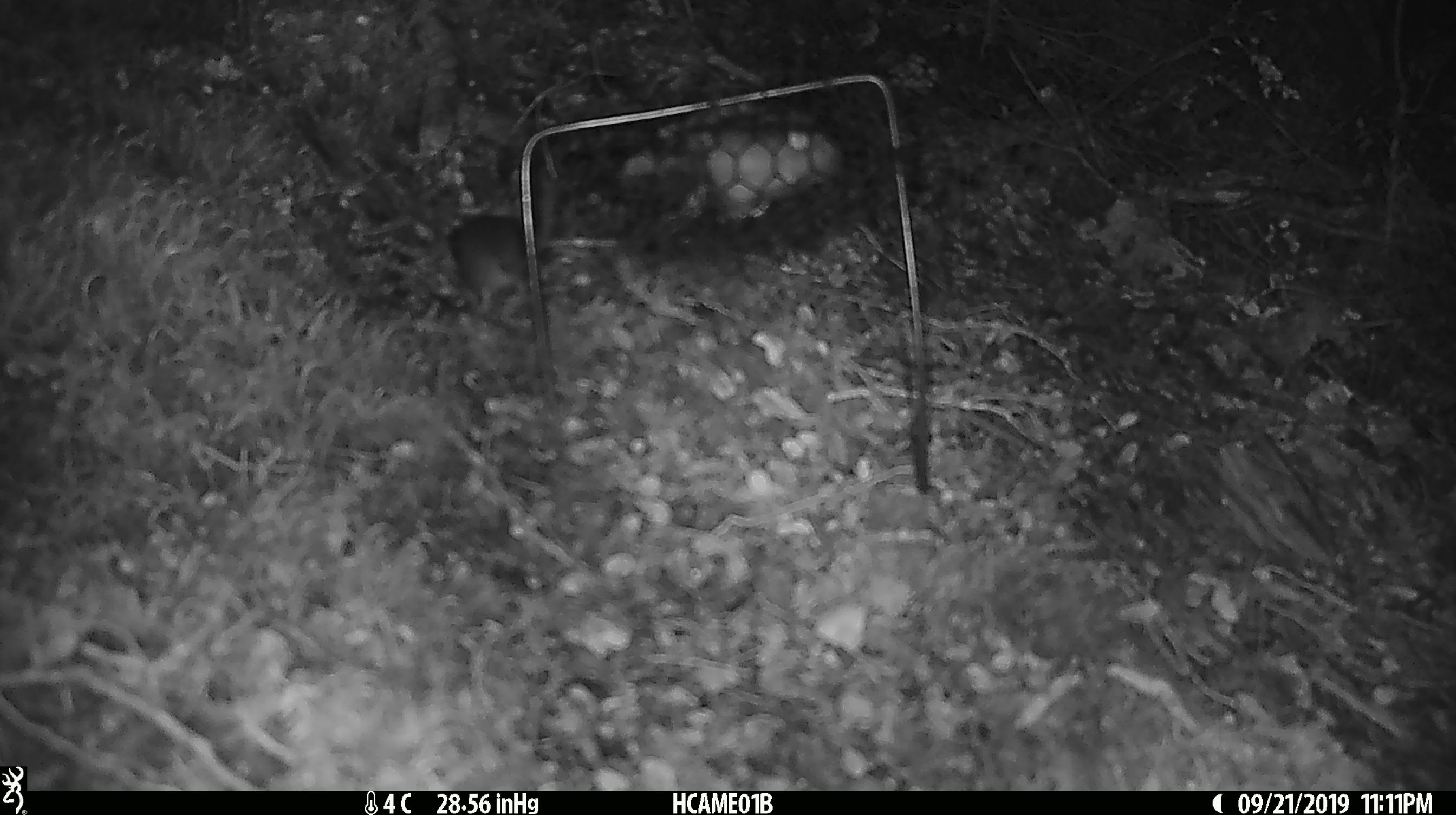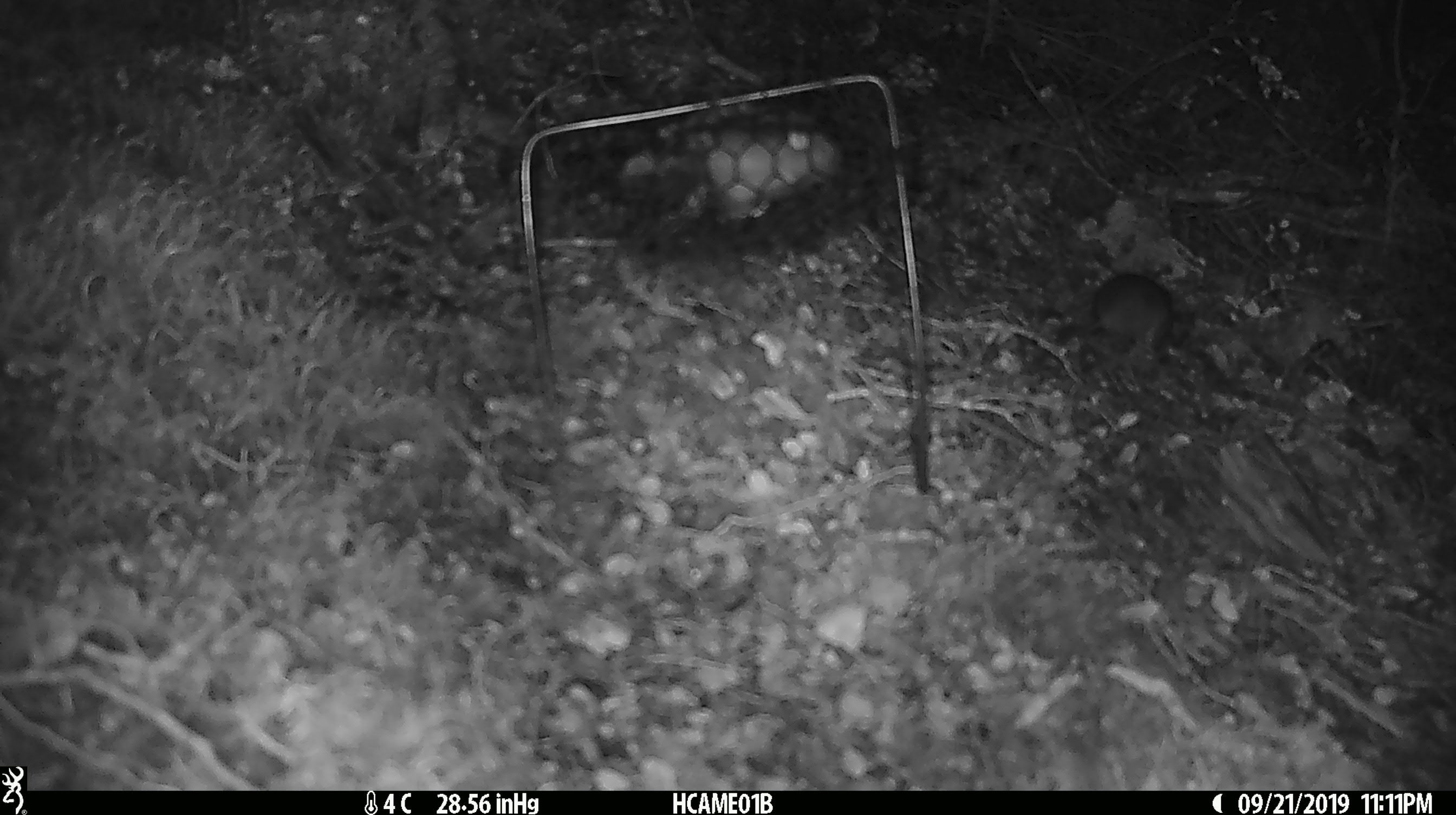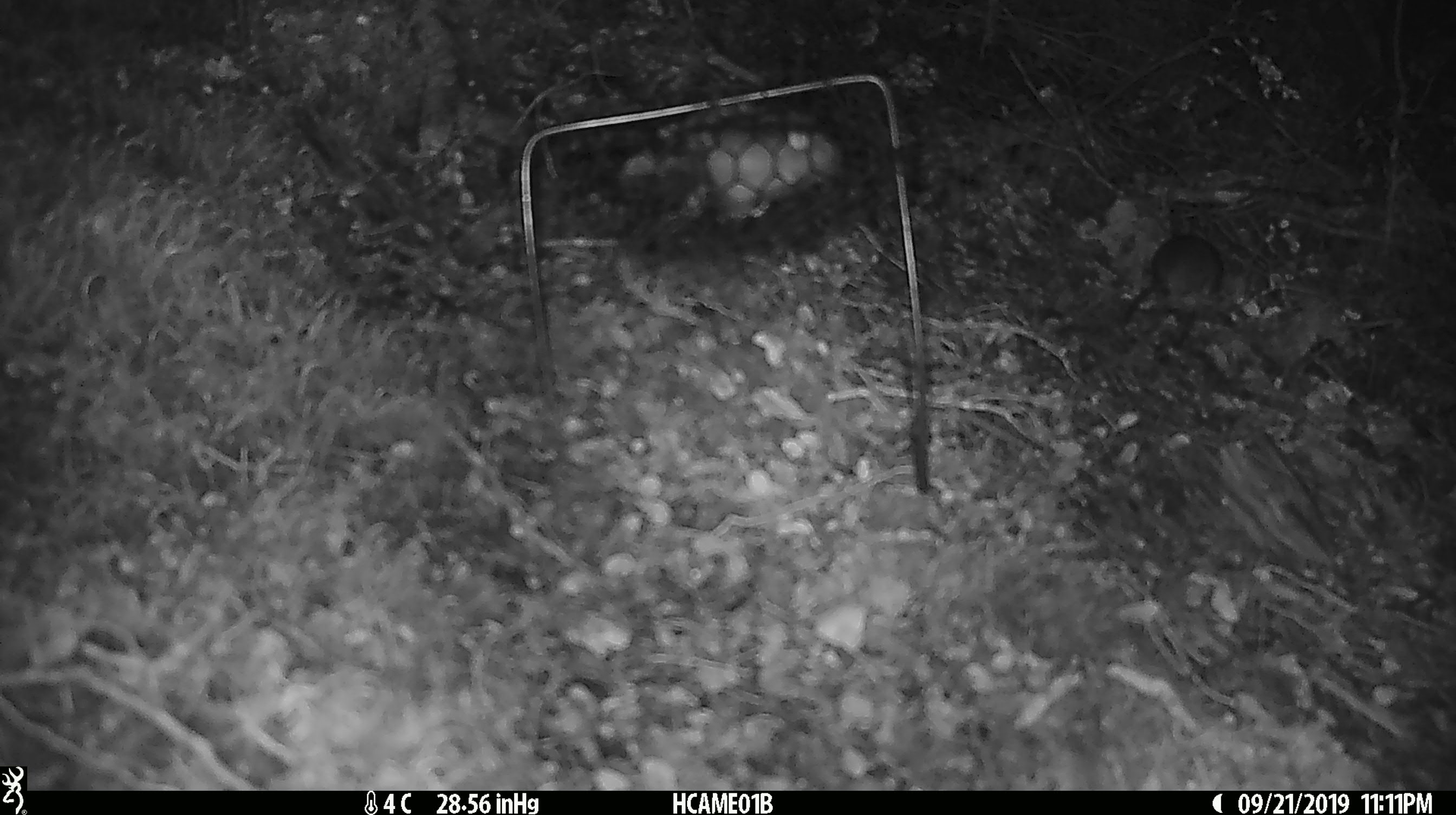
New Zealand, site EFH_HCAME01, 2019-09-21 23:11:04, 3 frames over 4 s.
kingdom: Animalia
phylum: Chordata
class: Mammalia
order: Rodentia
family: Muridae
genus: Mus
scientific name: Mus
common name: mouse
Mouse (Mus).